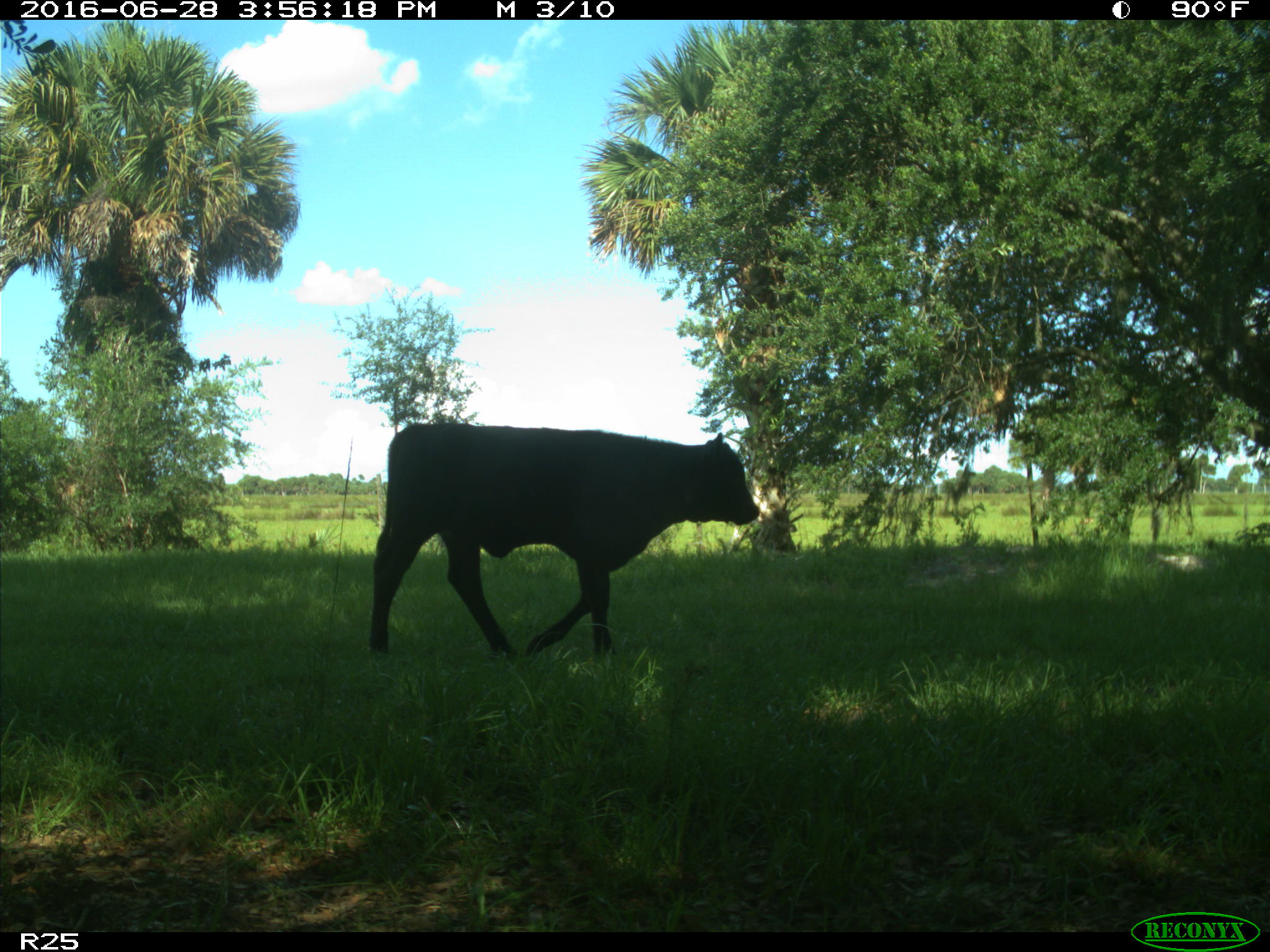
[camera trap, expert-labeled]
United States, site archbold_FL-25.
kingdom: Animalia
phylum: Chordata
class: Mammalia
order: Artiodactyla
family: Bovidae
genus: Bos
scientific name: Bos taurus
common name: domestic cow